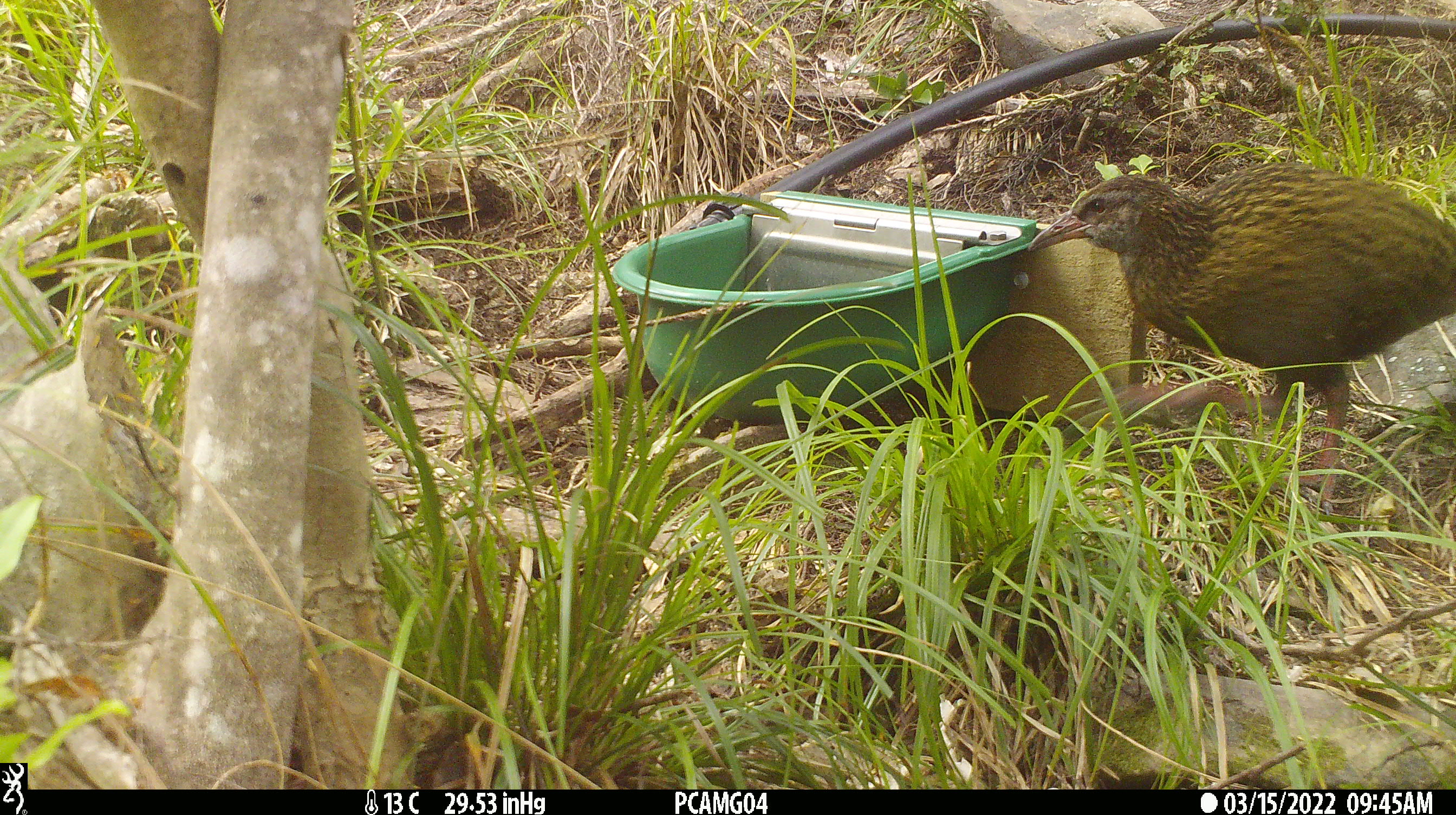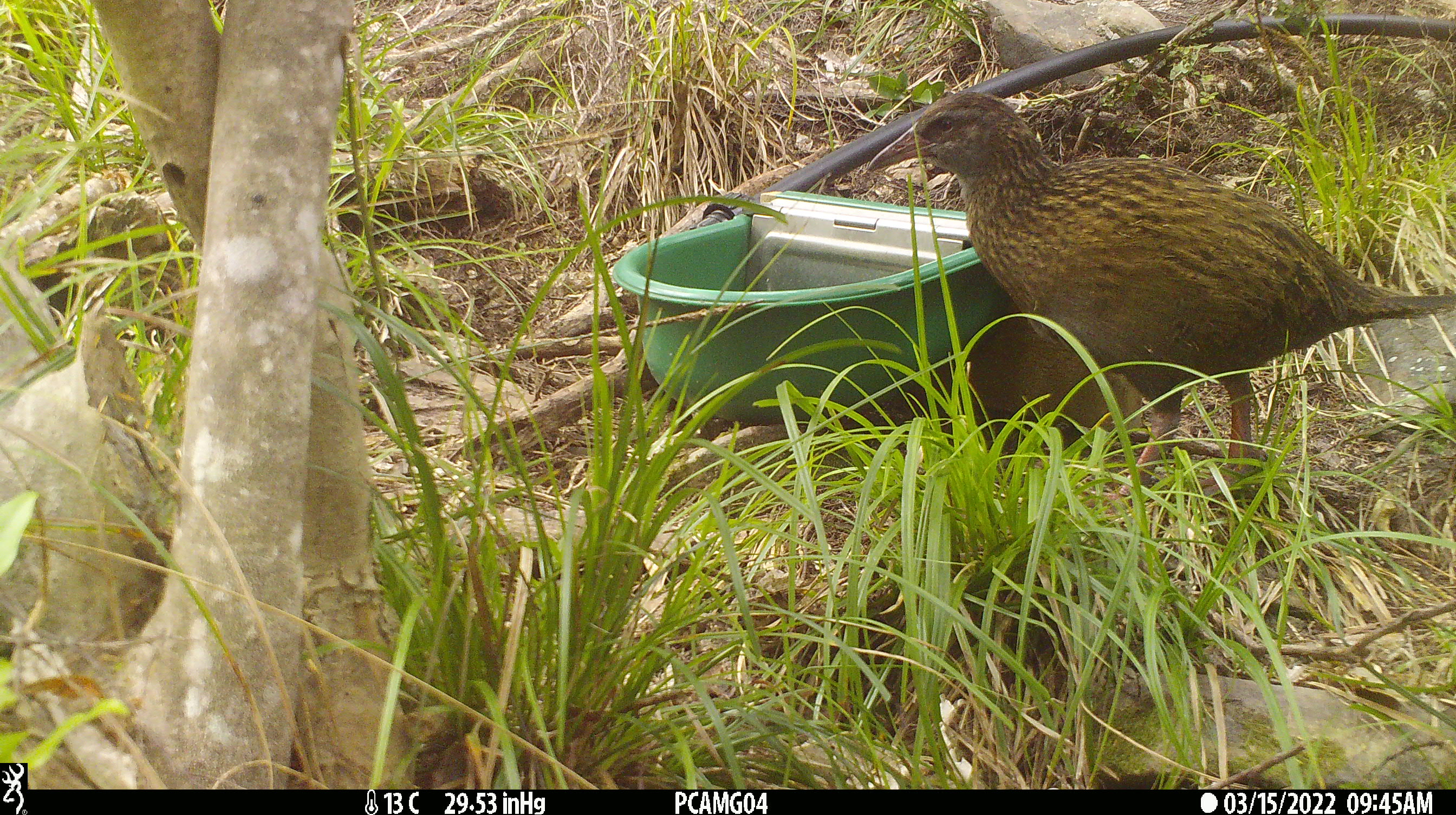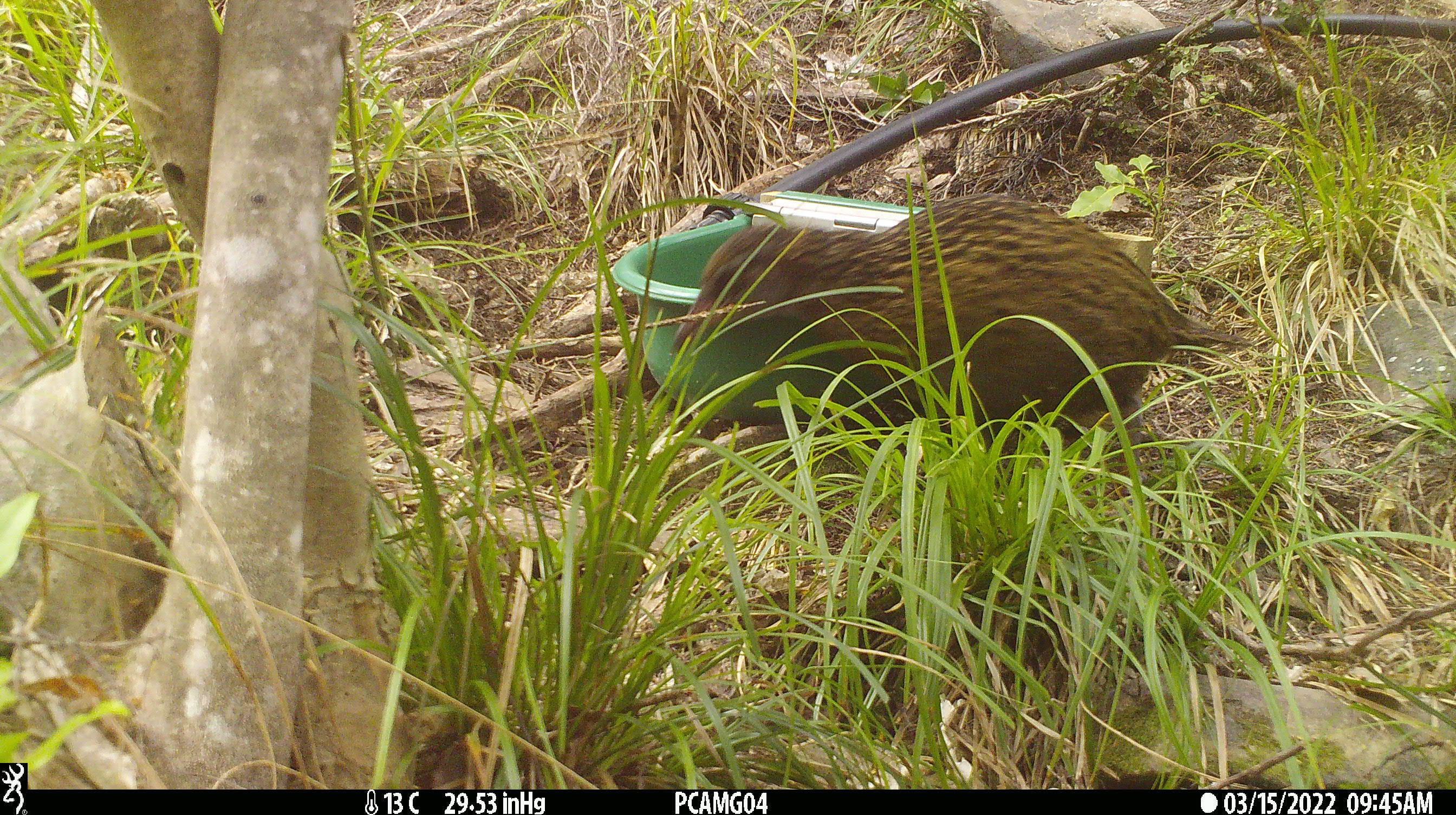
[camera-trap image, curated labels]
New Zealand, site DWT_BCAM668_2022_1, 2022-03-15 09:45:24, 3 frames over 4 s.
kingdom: Animalia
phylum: Chordata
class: Aves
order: Gruiformes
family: Rallidae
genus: Gallirallus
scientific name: Gallirallus australis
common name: weka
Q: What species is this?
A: Weka (Gallirallus australis).